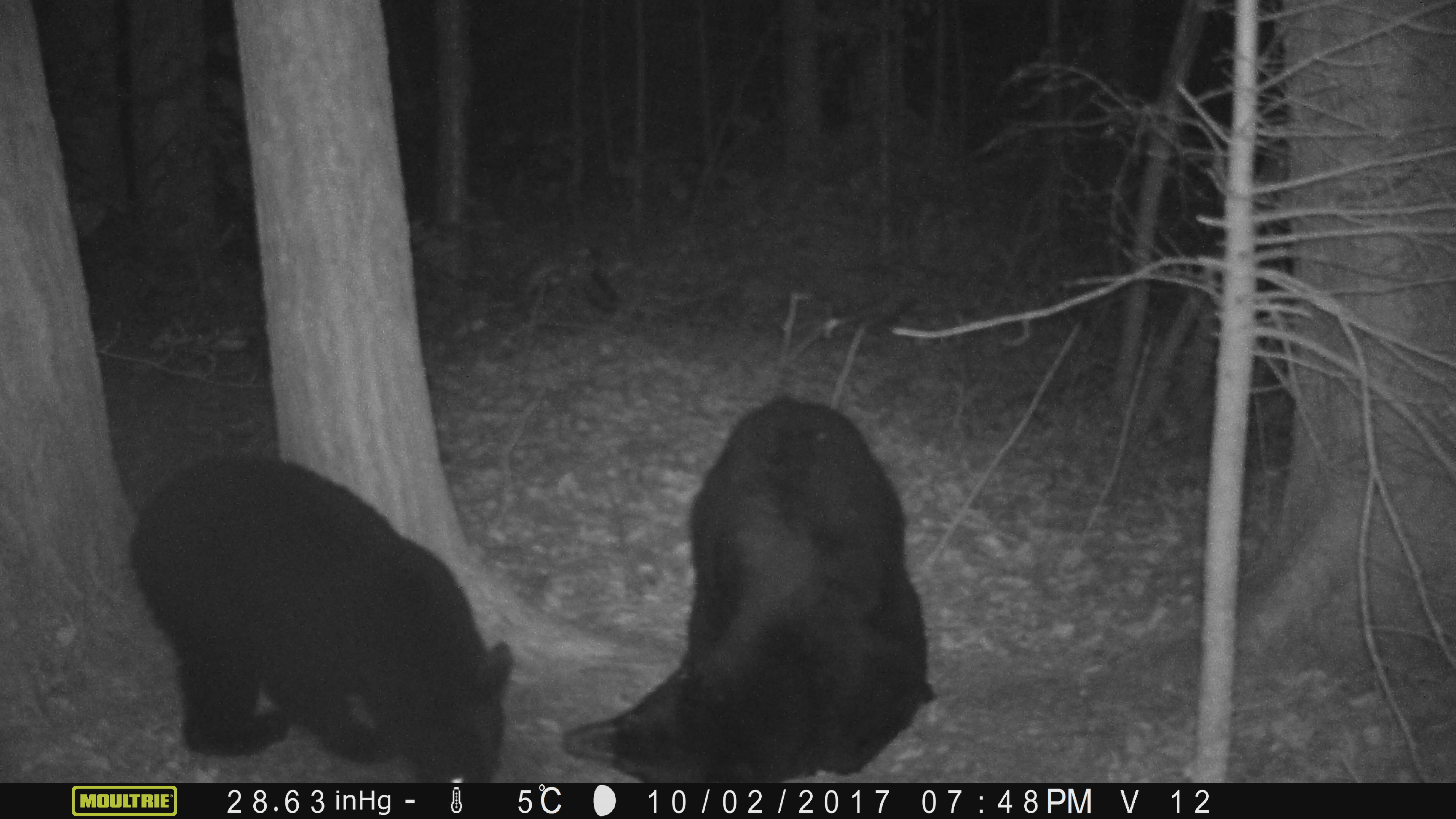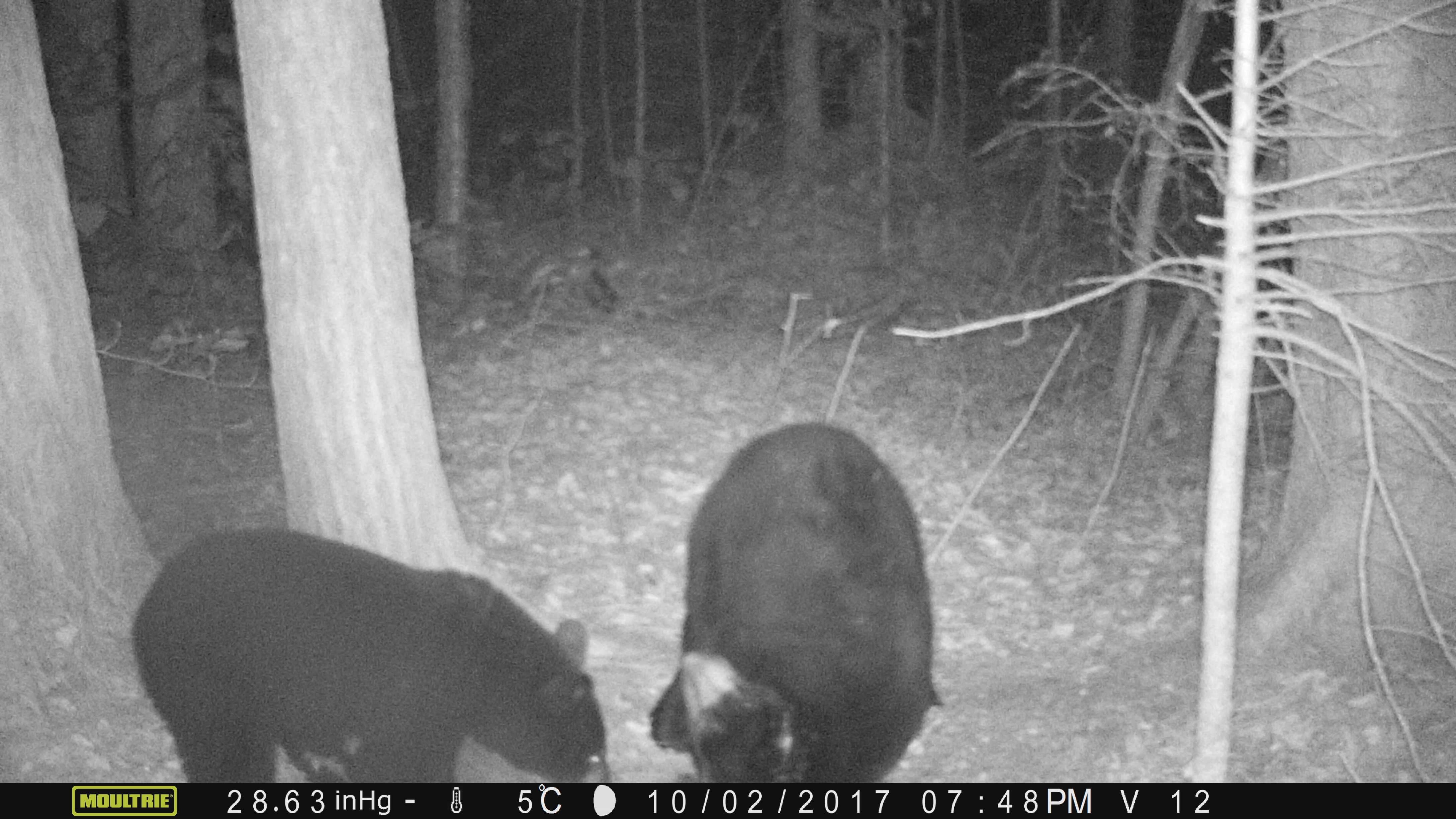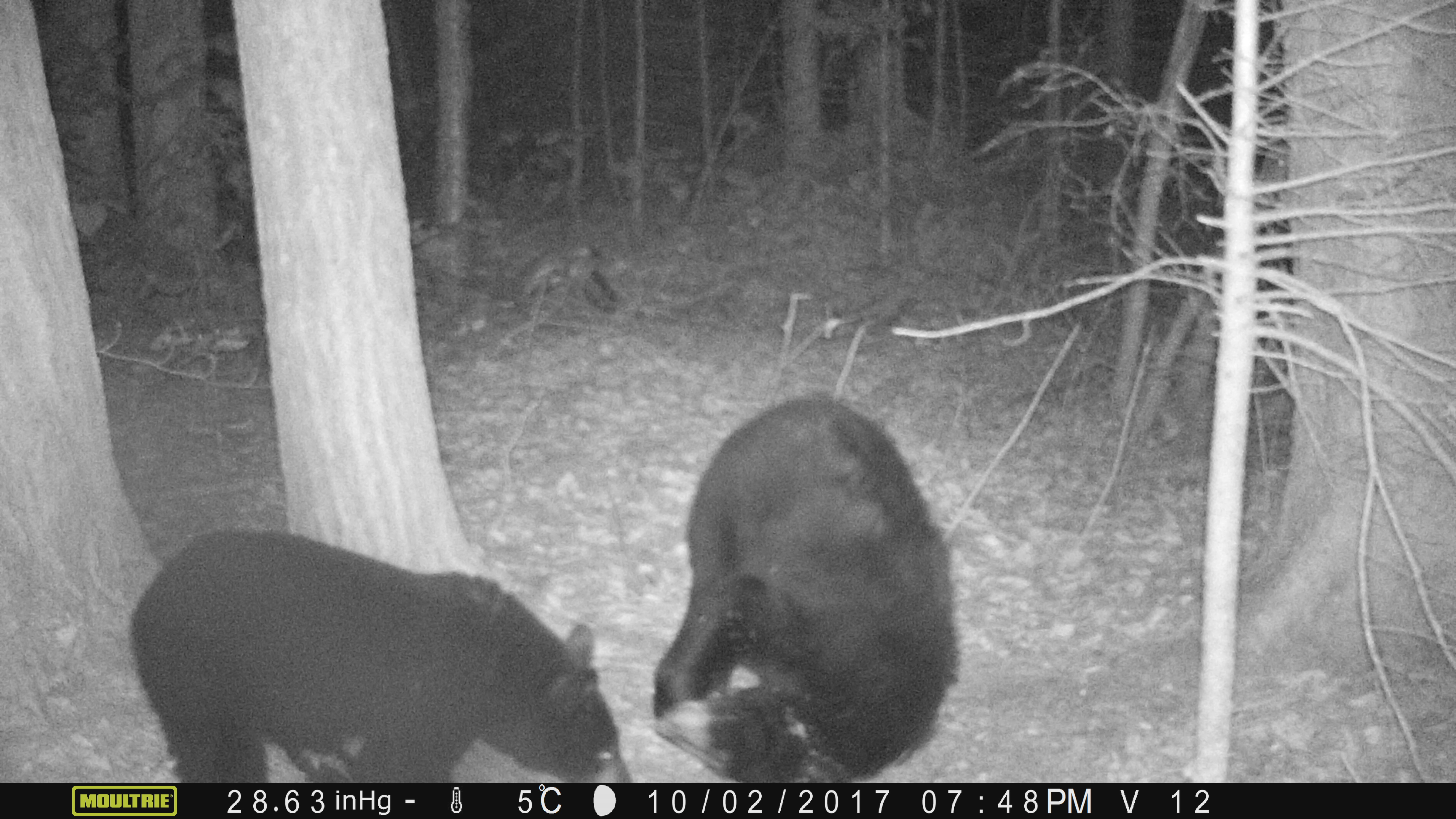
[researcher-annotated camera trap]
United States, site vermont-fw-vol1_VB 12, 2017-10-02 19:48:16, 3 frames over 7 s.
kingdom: Animalia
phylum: Chordata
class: Mammalia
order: Carnivora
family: Ursidae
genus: Ursus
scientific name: Ursus americanus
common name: black bear